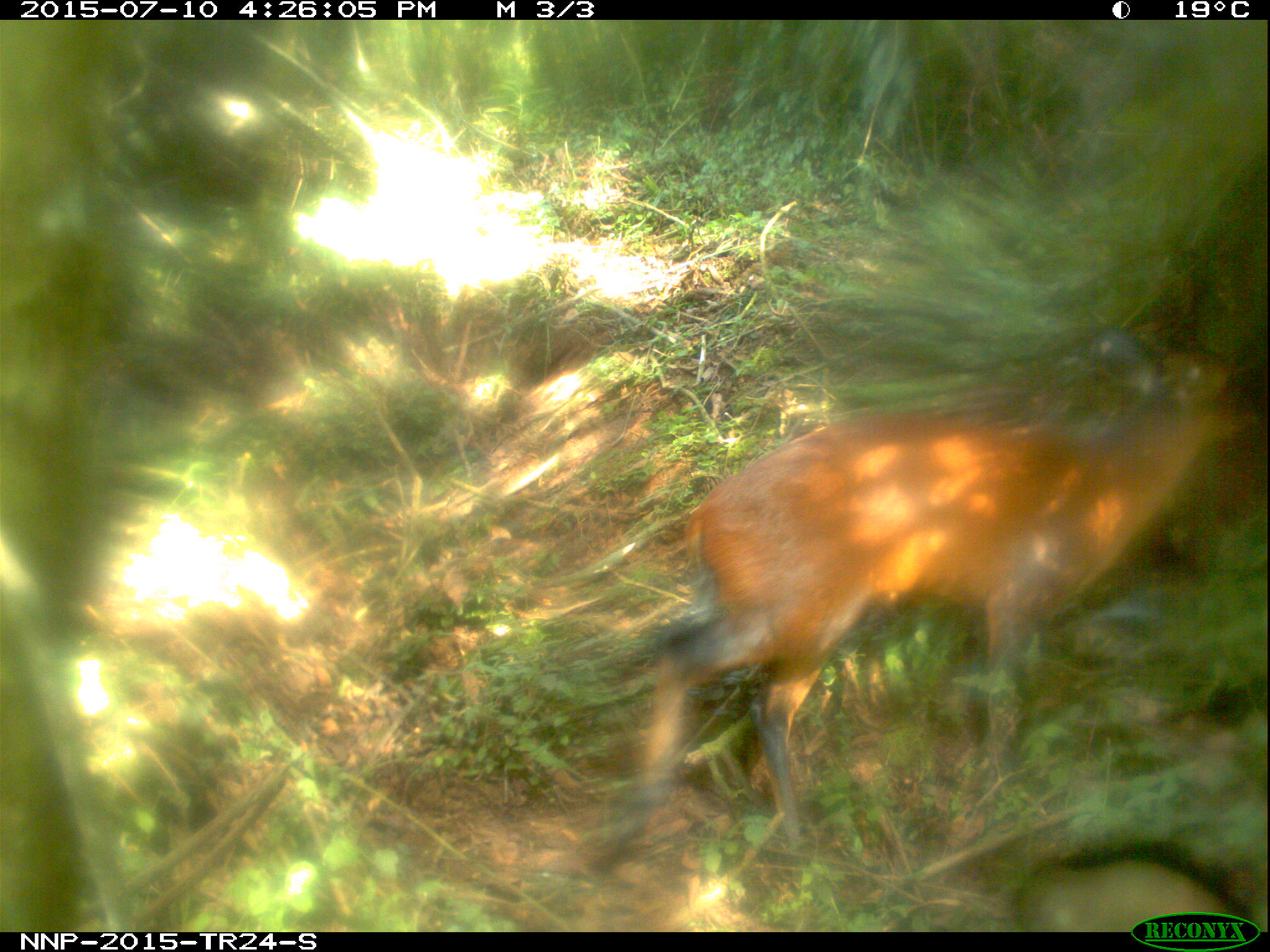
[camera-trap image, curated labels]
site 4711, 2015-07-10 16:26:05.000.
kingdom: Animalia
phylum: Chordata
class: Mammalia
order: Artiodactyla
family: Bovidae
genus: Cephalophus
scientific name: Cephalophus nigrifrons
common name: black-fronted duiker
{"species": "Cephalophus nigrifrons (black-fronted duiker)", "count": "1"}